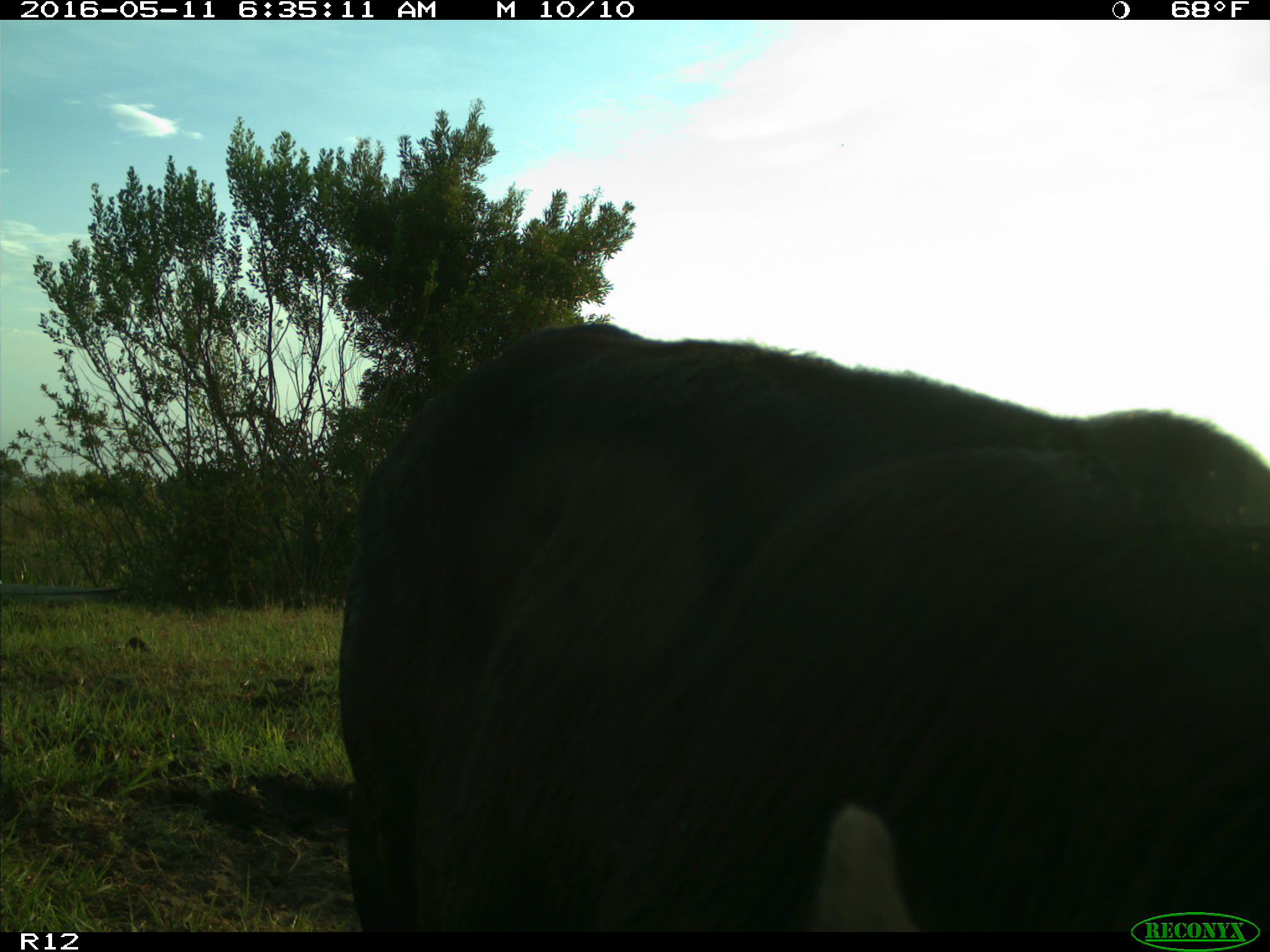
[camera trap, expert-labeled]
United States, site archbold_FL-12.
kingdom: Animalia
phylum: Chordata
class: Mammalia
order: Artiodactyla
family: Bovidae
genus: Bos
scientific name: Bos taurus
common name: domestic cow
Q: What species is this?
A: Bos taurus (domestic cow).